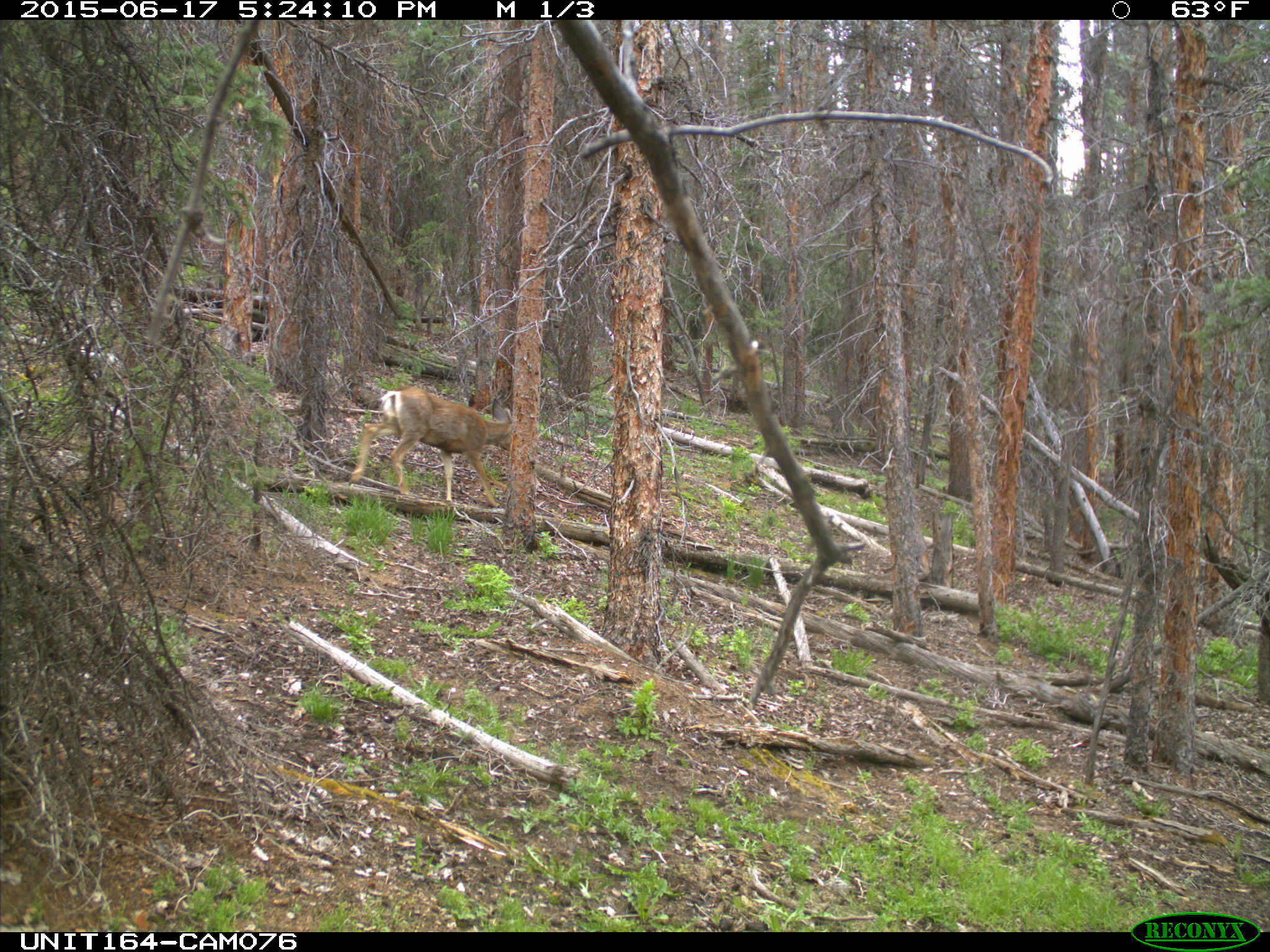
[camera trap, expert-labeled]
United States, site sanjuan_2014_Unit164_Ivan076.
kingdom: Animalia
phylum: Chordata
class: Mammalia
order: Artiodactyla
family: Cervidae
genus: Odocoileus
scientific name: Odocoileus hemionus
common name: mule deer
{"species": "Odocoileus hemionus (mule deer)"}